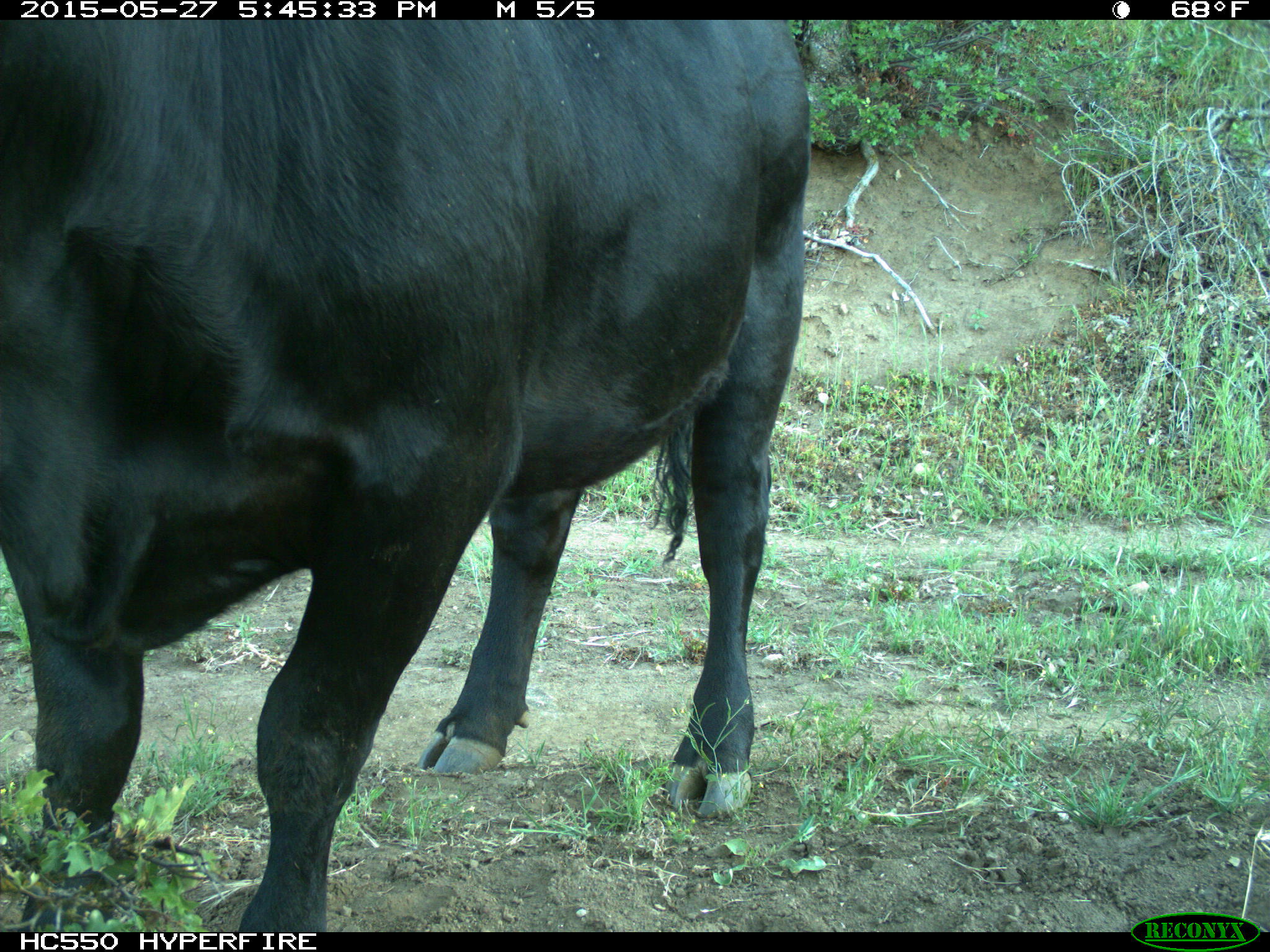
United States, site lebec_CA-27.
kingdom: Animalia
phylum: Chordata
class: Mammalia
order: Artiodactyla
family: Bovidae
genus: Bos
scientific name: Bos taurus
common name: domestic cow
Bos taurus (domestic cow).